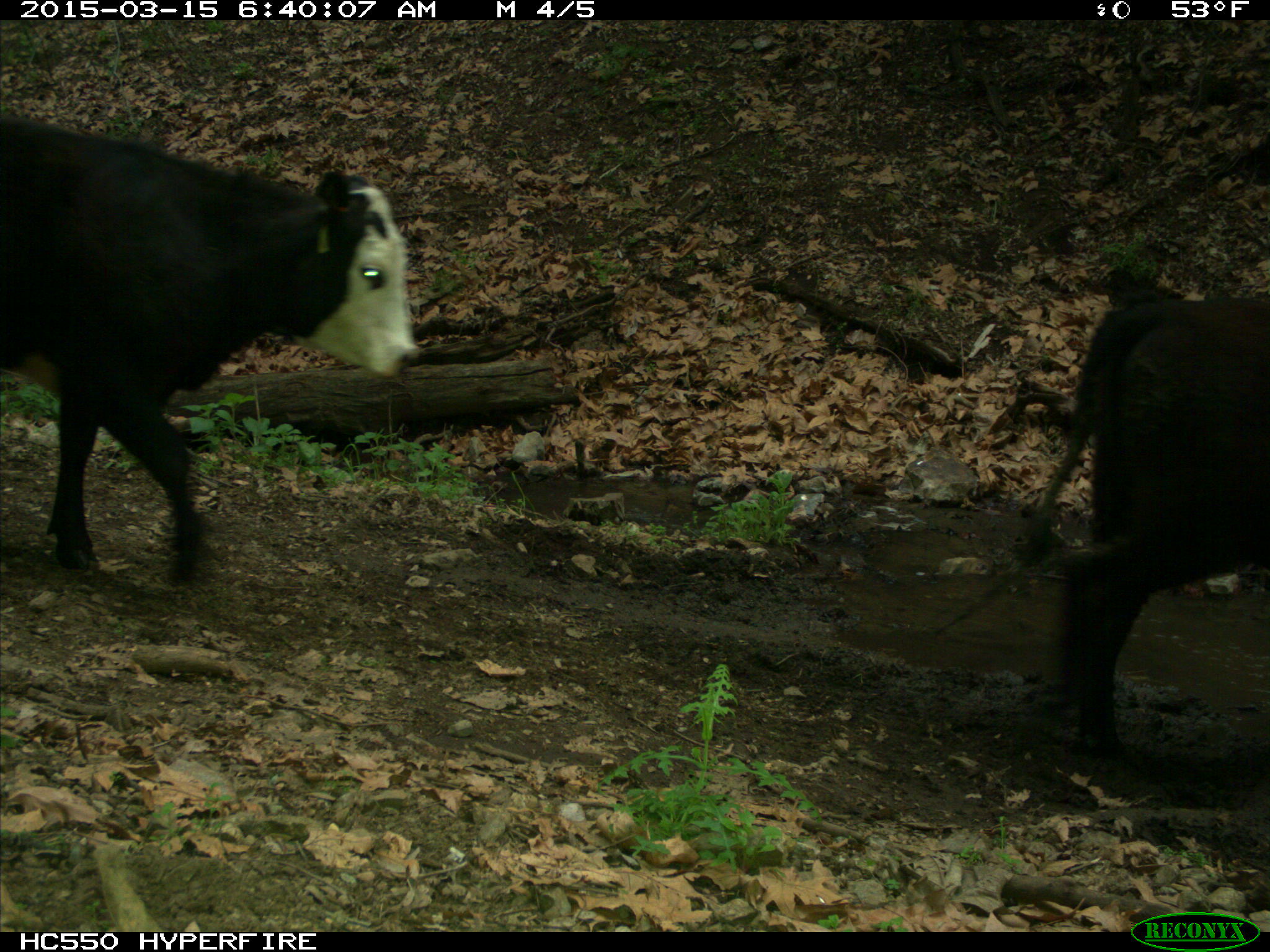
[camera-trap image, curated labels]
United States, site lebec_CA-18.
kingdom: Animalia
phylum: Chordata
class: Mammalia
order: Artiodactyla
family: Bovidae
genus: Bos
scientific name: Bos taurus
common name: domestic cow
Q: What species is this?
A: Bos taurus (domestic cow).